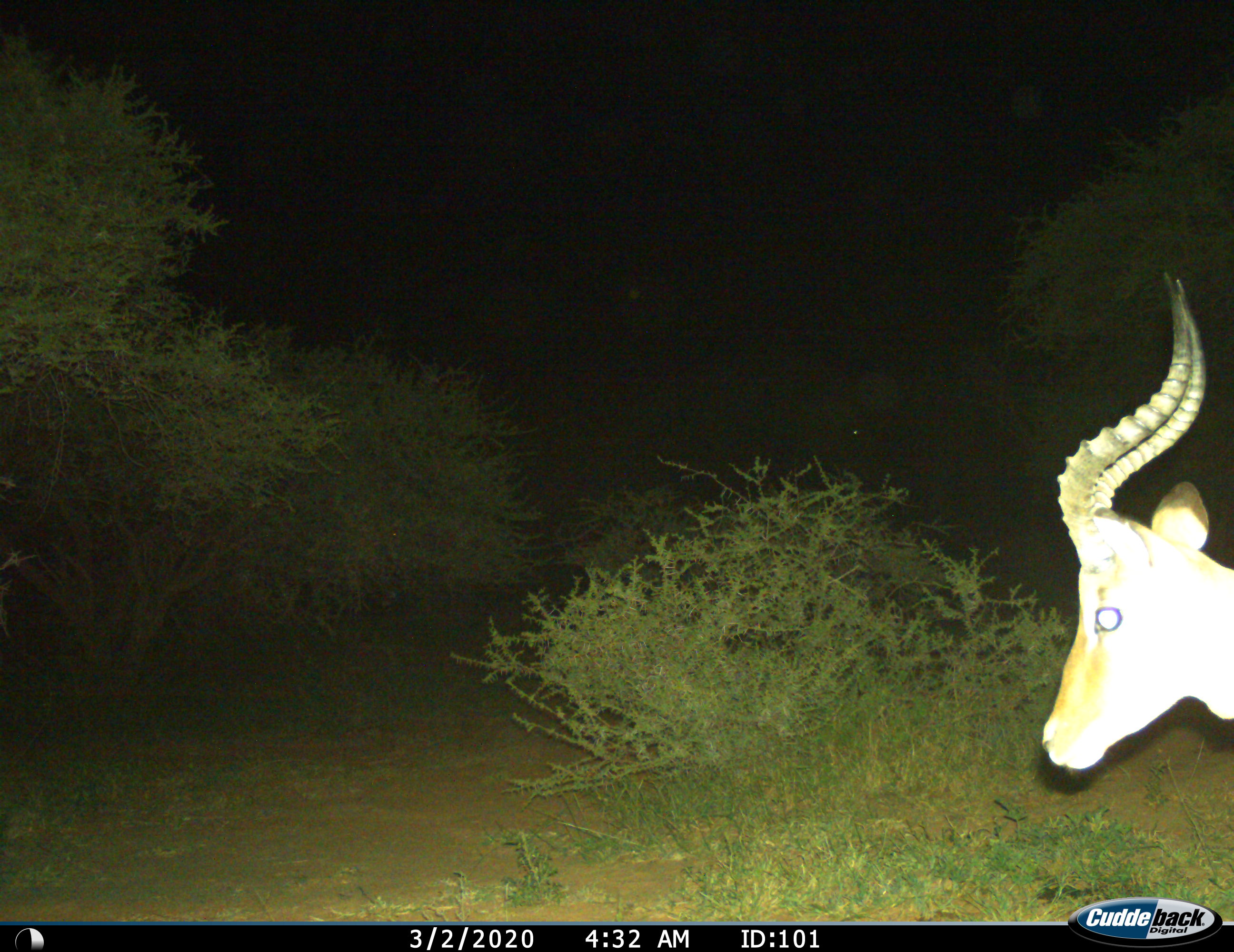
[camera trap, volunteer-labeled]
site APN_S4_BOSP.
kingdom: Animalia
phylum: Chordata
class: Mammalia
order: Artiodactyla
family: Bovidae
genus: Aepyceros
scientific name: Aepyceros melampus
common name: impala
Impala (Aepyceros melampus), count 1. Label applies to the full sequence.